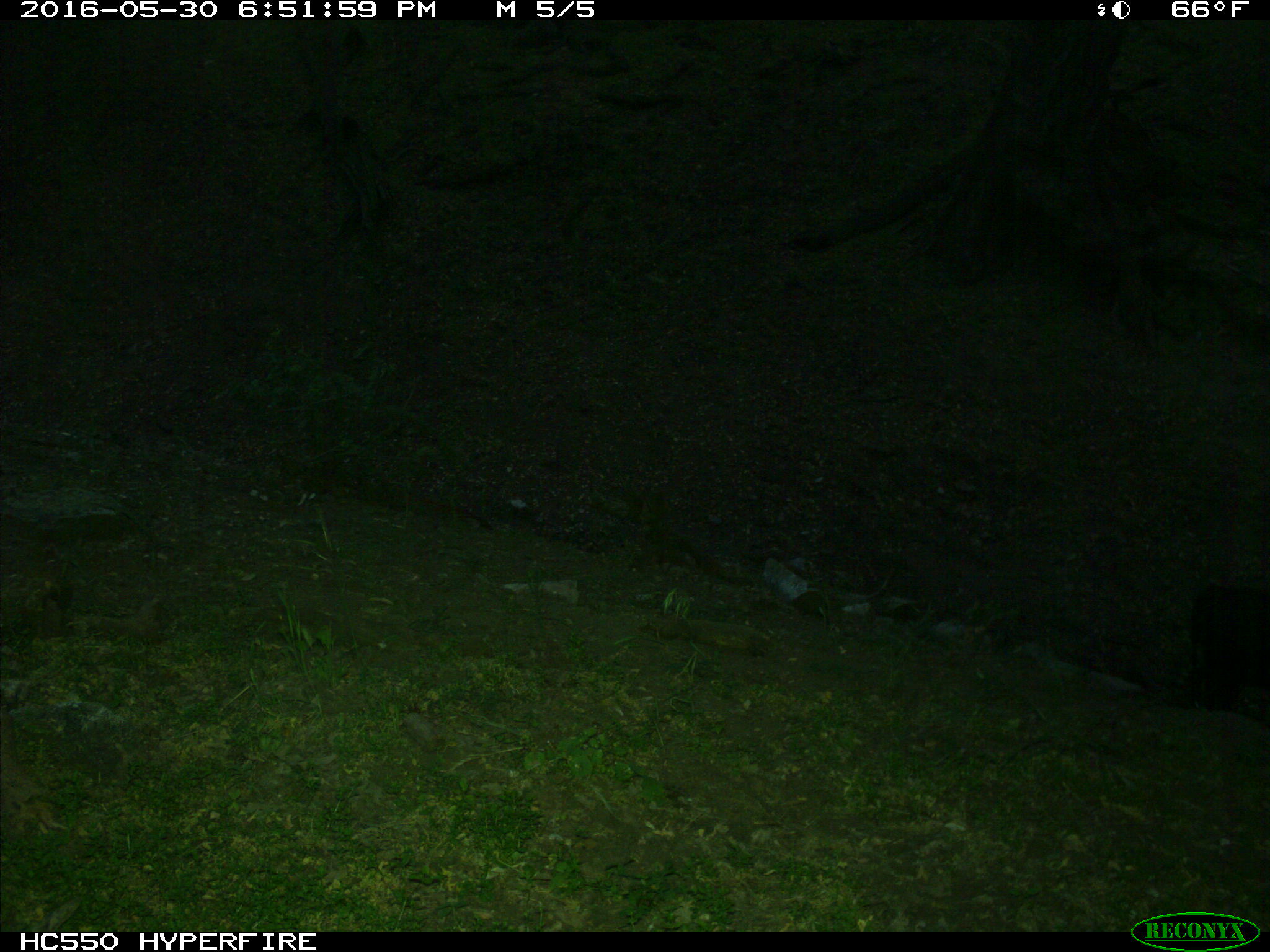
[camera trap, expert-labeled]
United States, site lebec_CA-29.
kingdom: Animalia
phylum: Chordata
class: Mammalia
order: Artiodactyla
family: Bovidae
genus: Bos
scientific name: Bos taurus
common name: domestic cow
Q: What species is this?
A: Bos taurus (domestic cow).